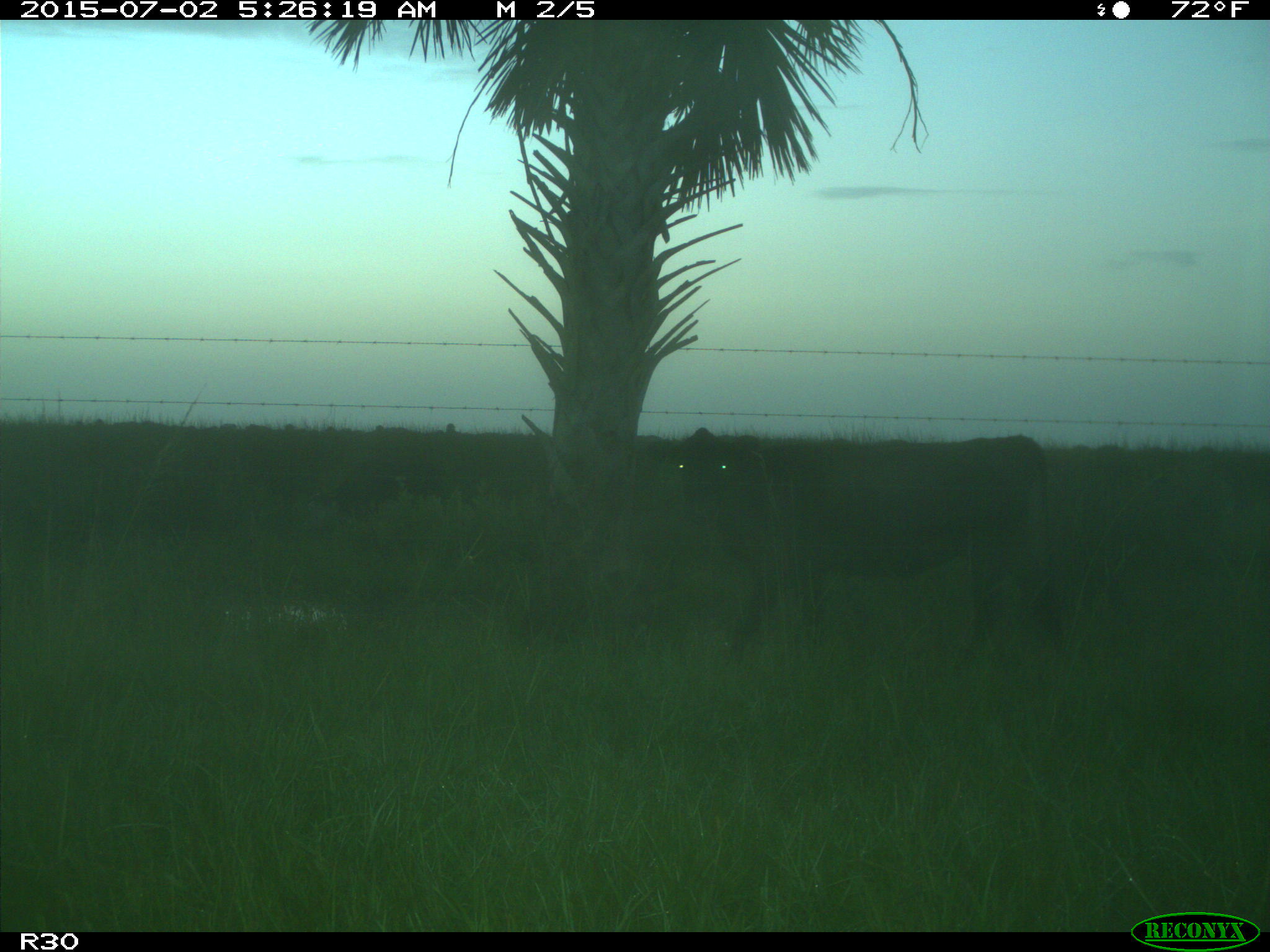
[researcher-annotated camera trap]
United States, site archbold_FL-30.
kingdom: Animalia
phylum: Chordata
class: Mammalia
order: Artiodactyla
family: Bovidae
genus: Bos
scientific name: Bos taurus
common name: domestic cow